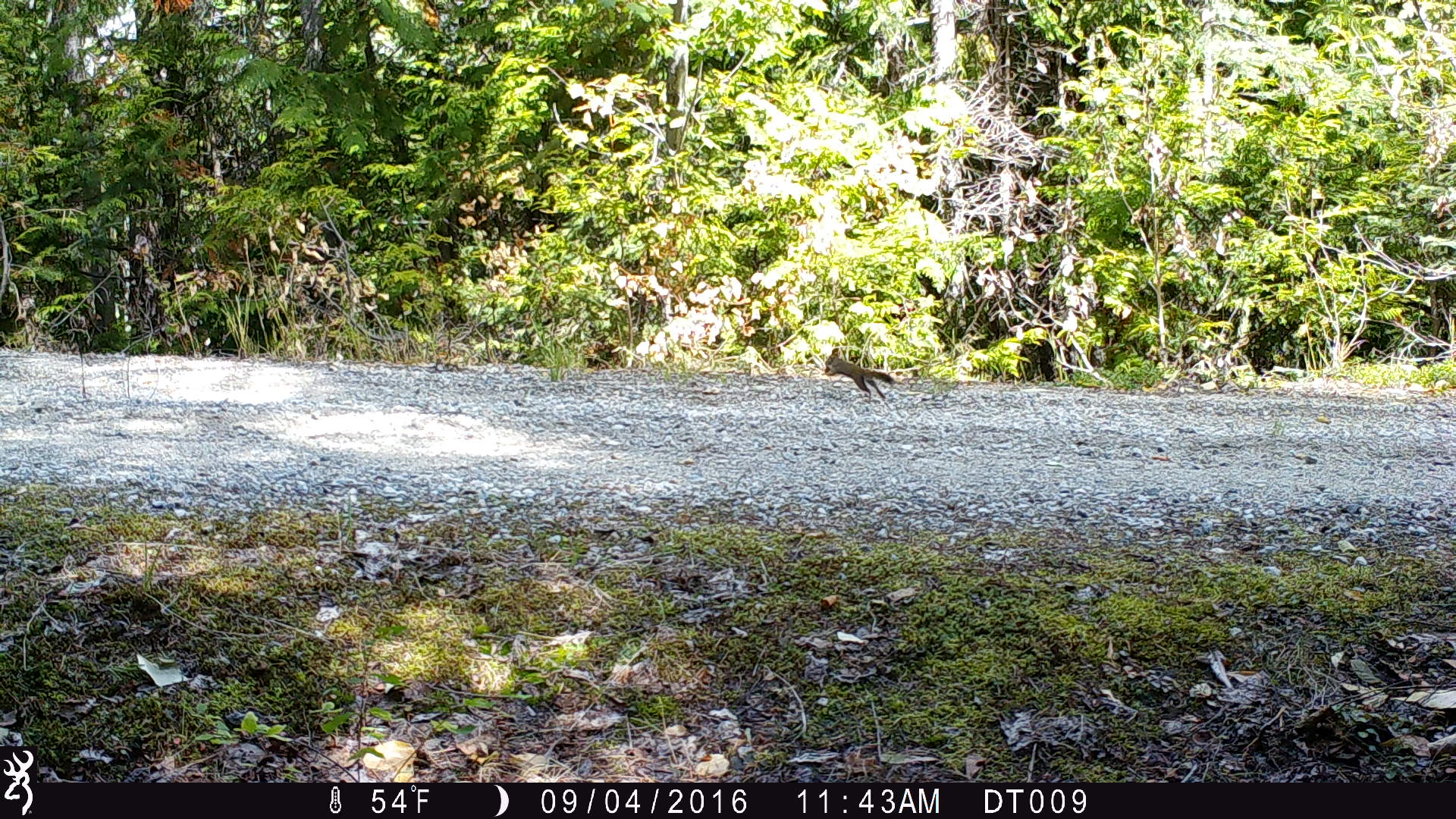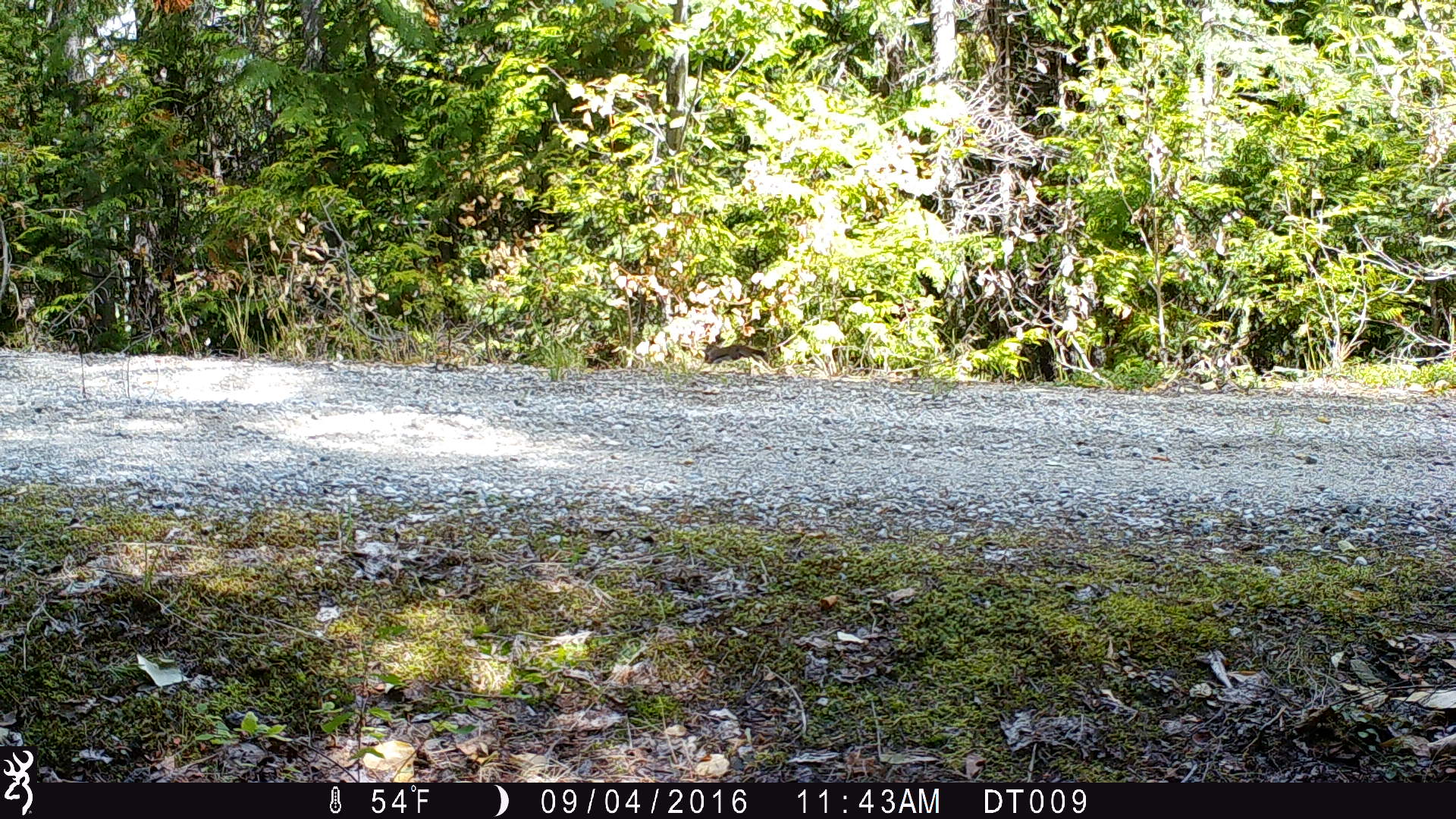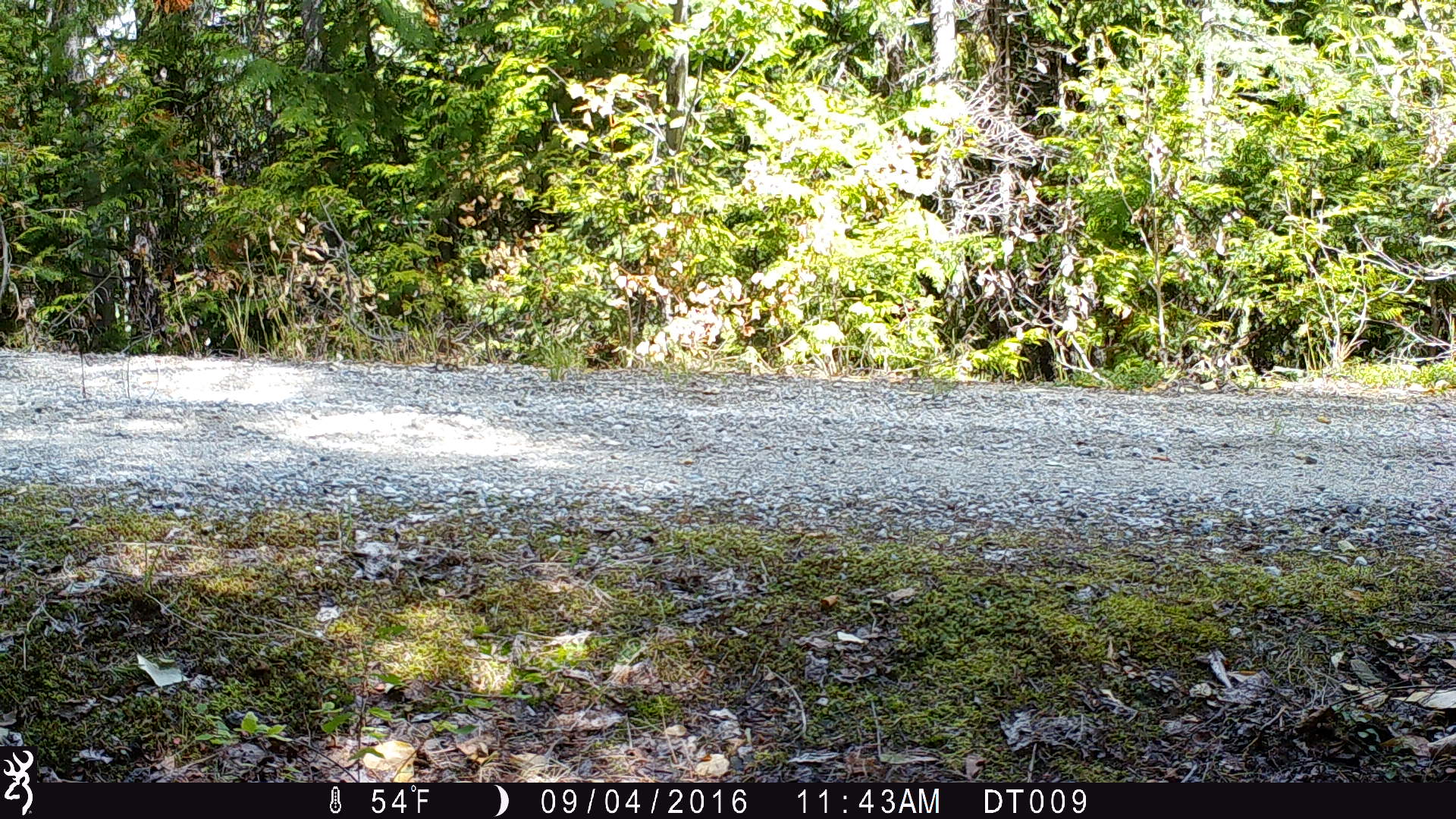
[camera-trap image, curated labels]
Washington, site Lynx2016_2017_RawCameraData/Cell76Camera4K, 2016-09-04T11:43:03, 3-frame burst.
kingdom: Animalia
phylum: Chordata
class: Mammalia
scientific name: Mammalia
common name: small mammal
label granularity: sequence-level